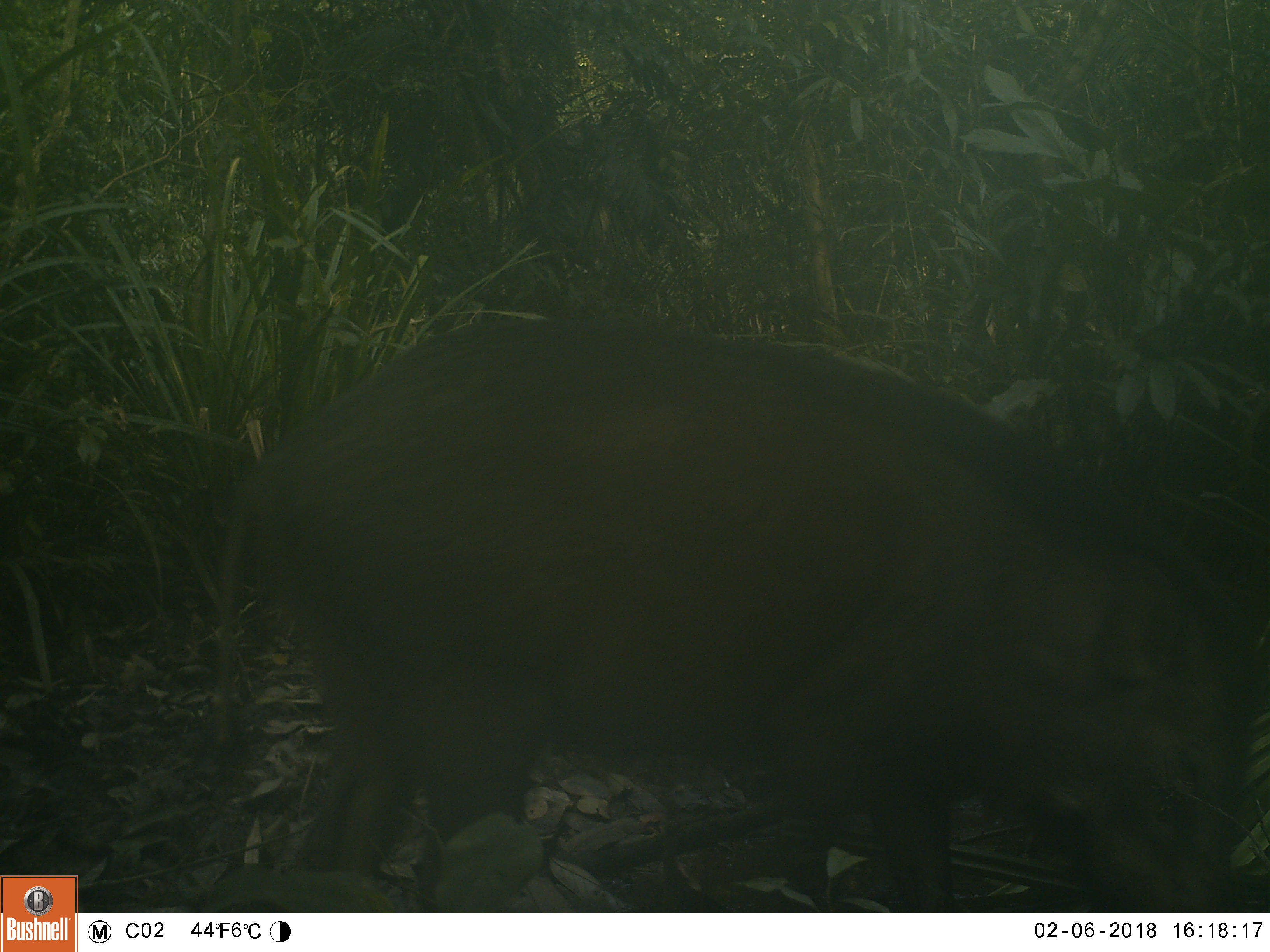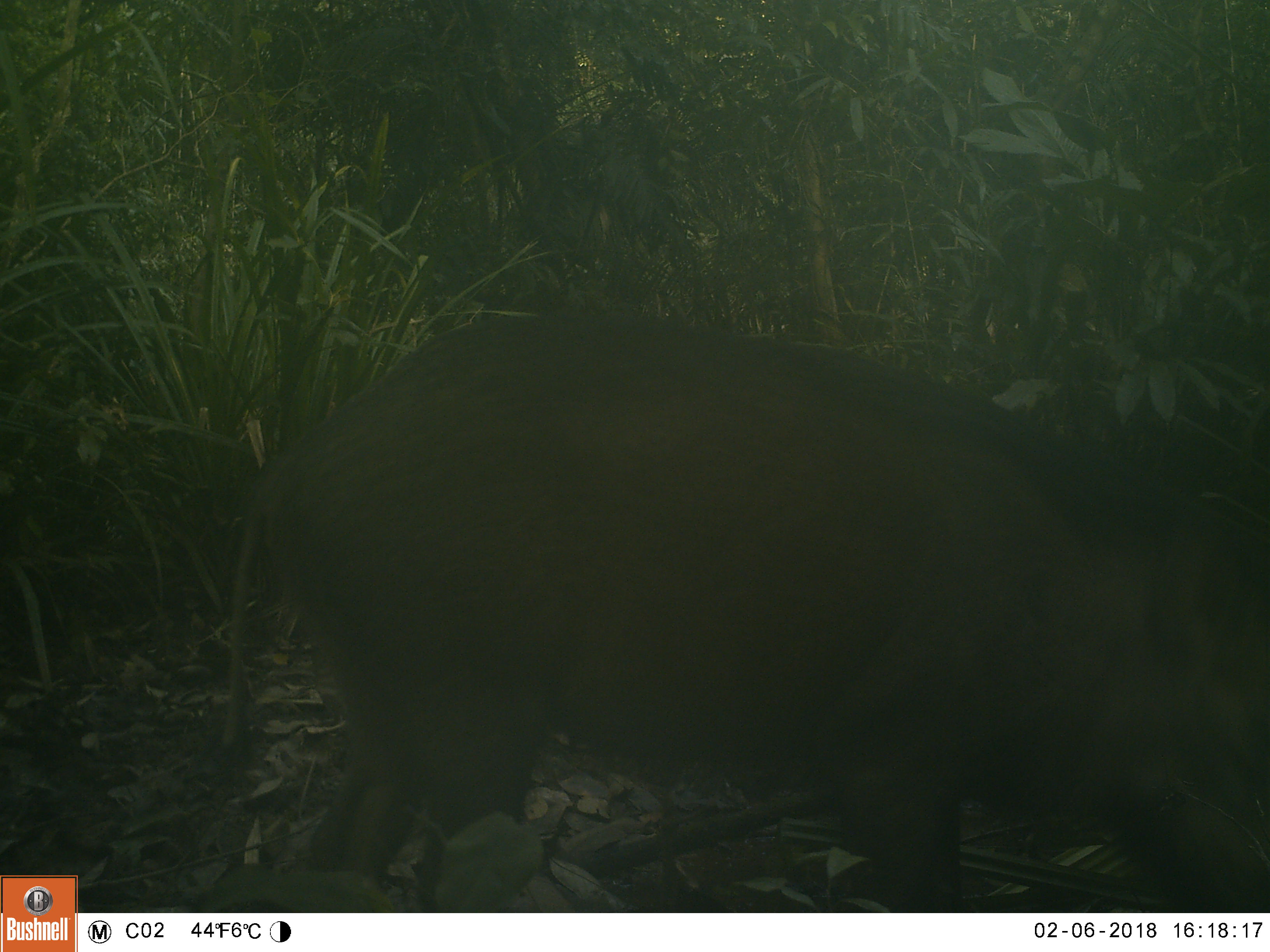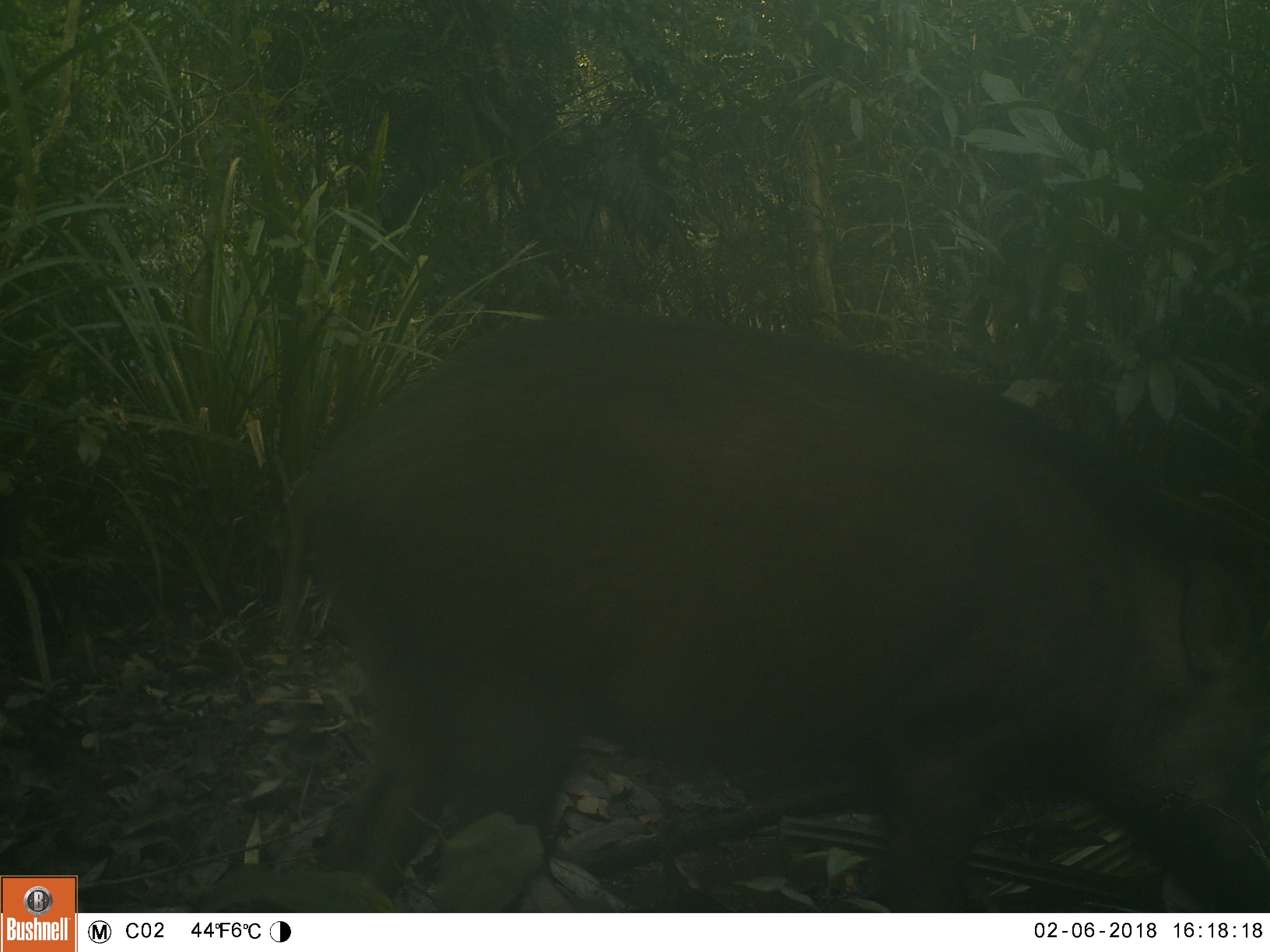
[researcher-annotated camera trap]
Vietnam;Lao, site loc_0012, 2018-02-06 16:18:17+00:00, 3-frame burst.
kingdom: Animalia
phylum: Chordata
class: Mammalia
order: Artiodactyla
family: Suidae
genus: Sus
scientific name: Sus scrofa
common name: eurasian wild pig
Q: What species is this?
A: Eurasian wild pig (Sus scrofa).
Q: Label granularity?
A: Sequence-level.